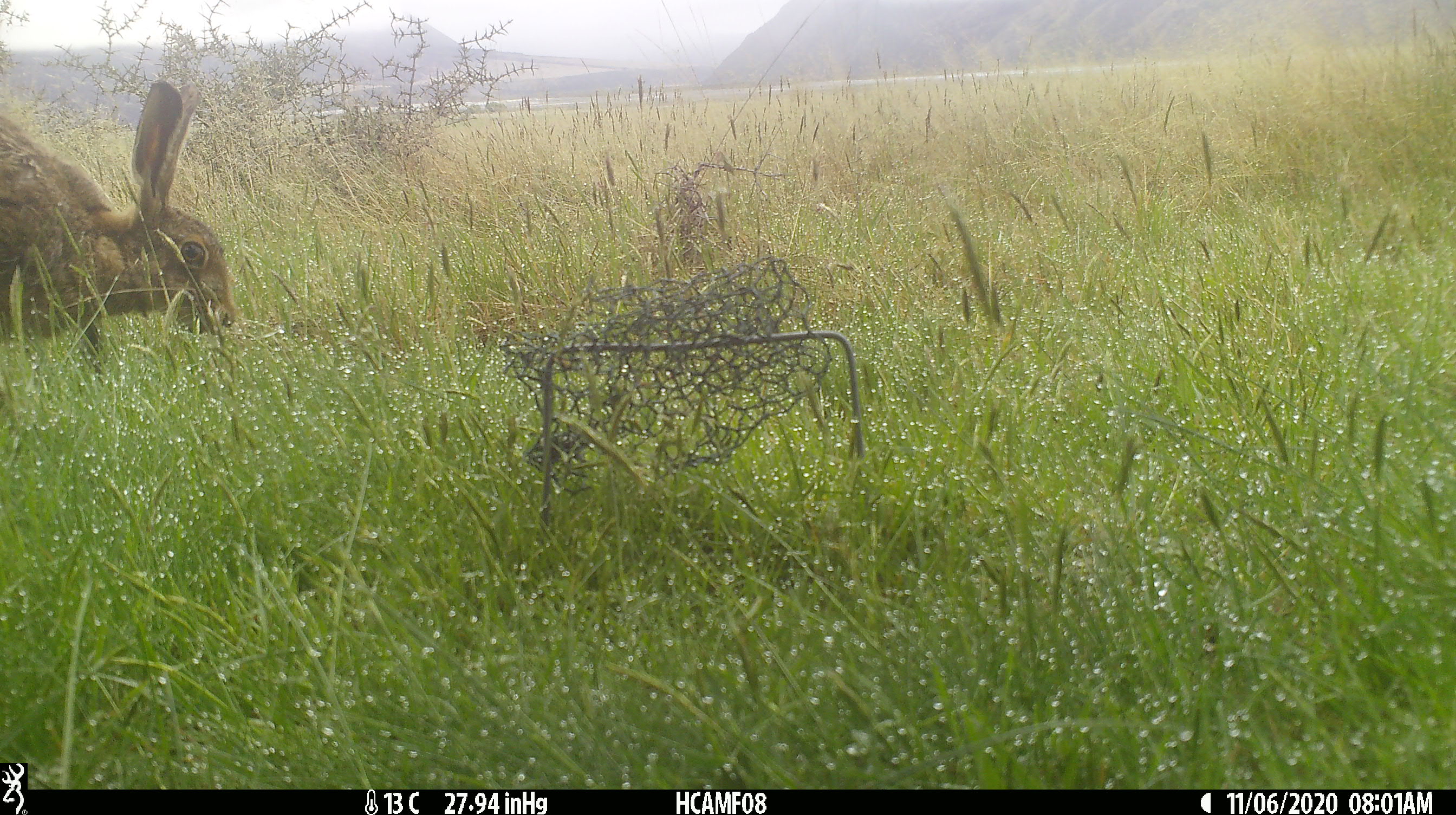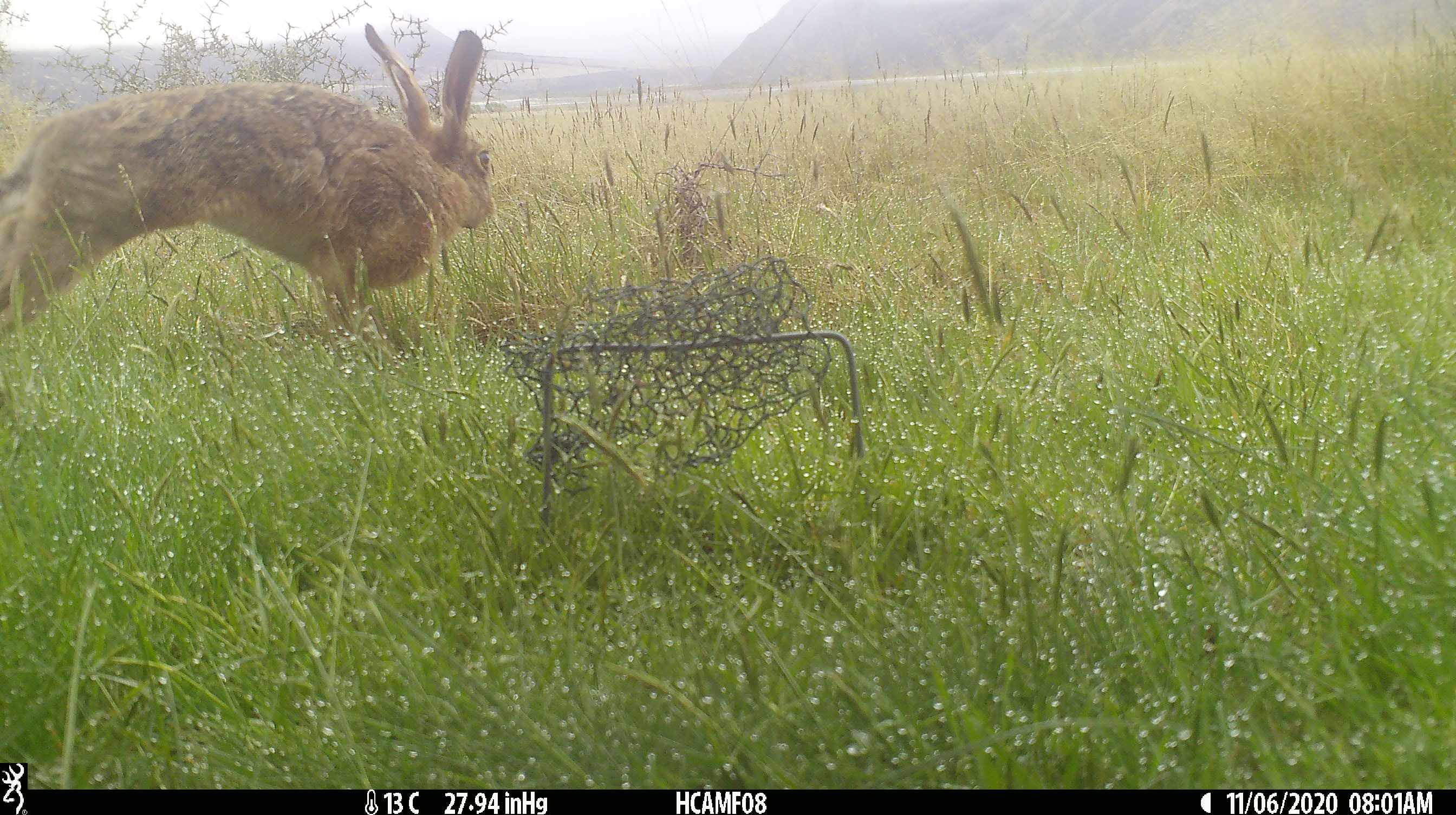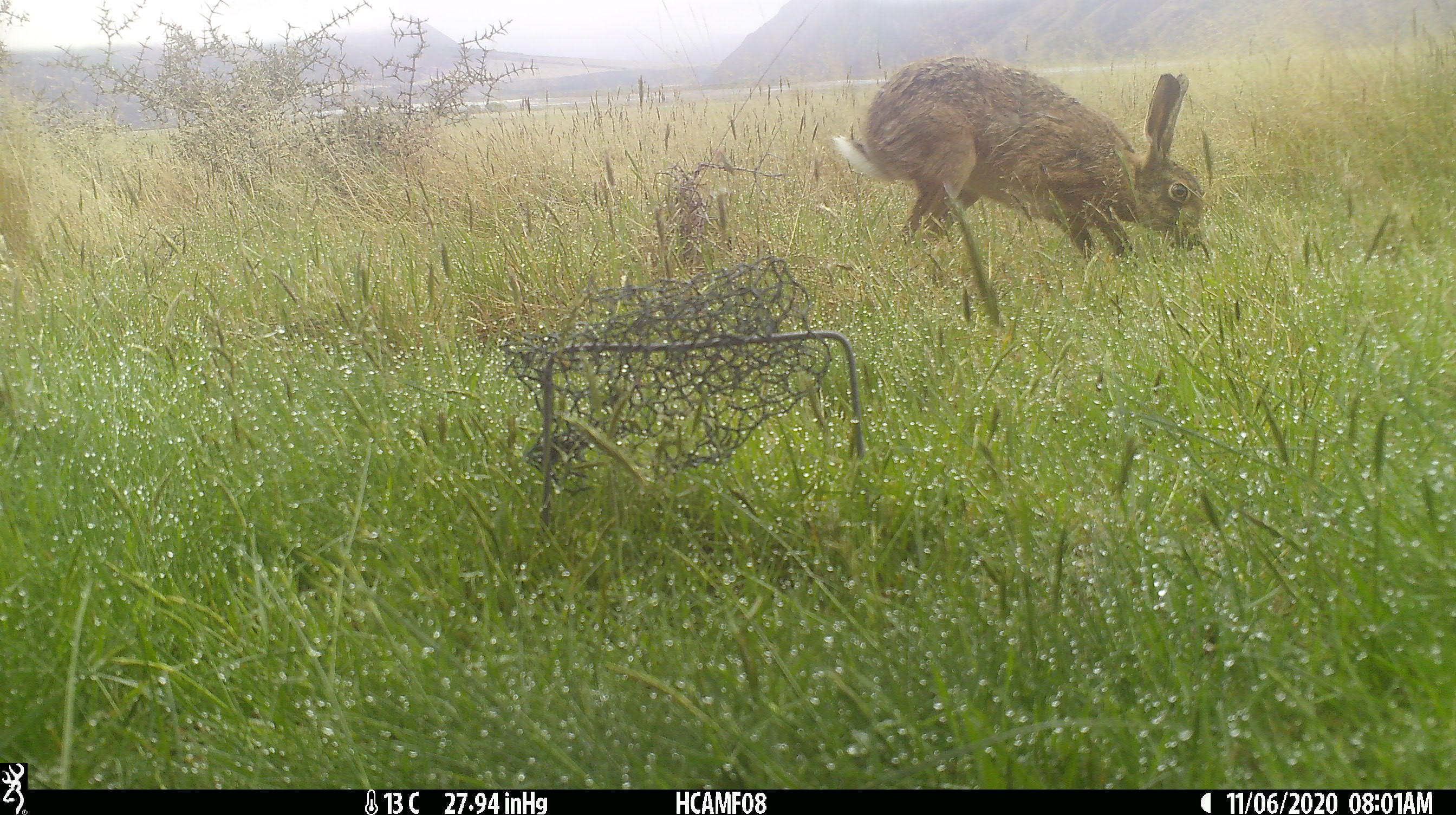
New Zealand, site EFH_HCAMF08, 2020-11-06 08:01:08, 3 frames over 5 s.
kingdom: Animalia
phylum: Chordata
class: Mammalia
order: Lagomorpha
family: Leporidae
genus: Lepus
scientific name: Lepus europaeus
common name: brown hare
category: hare